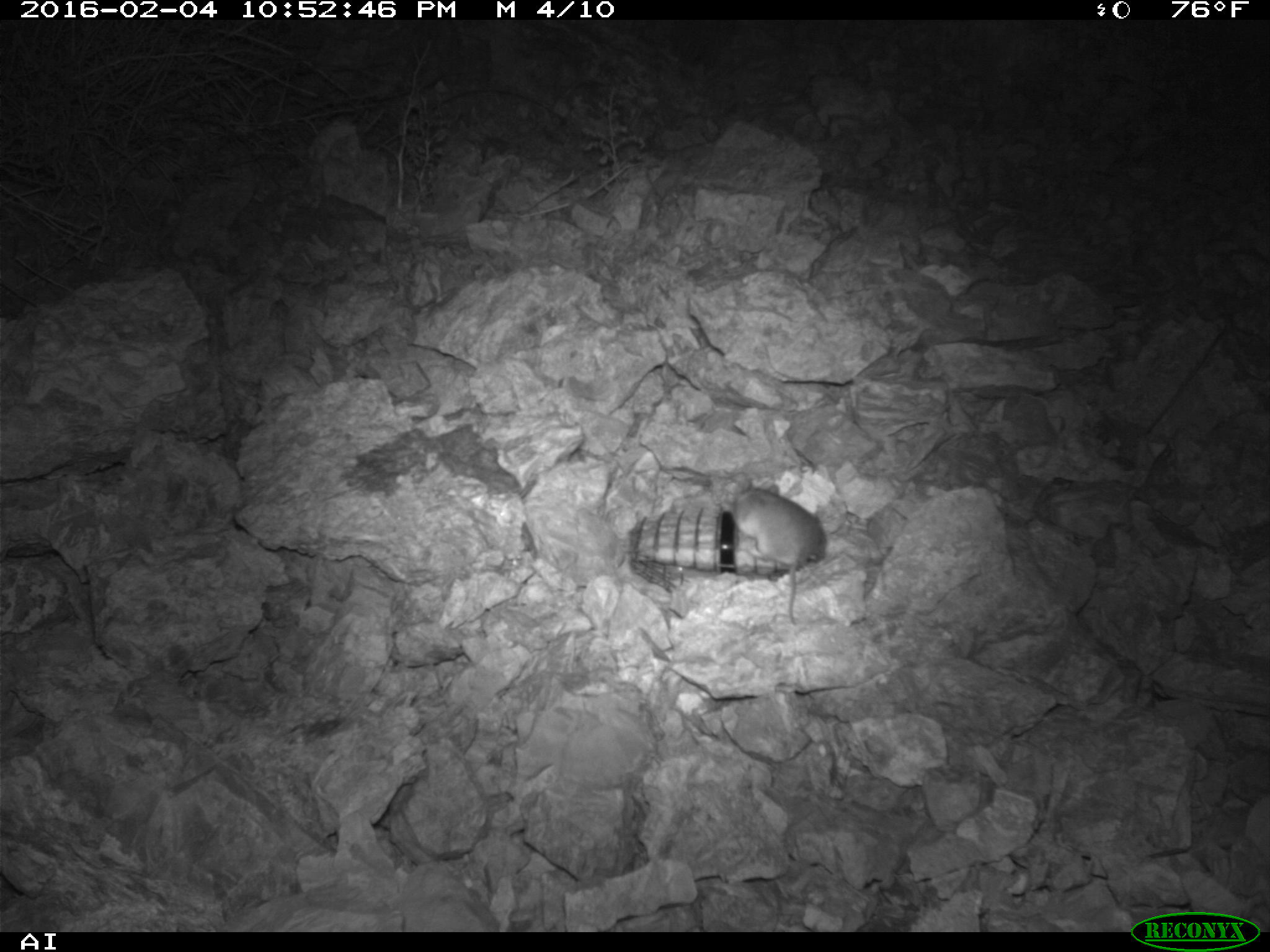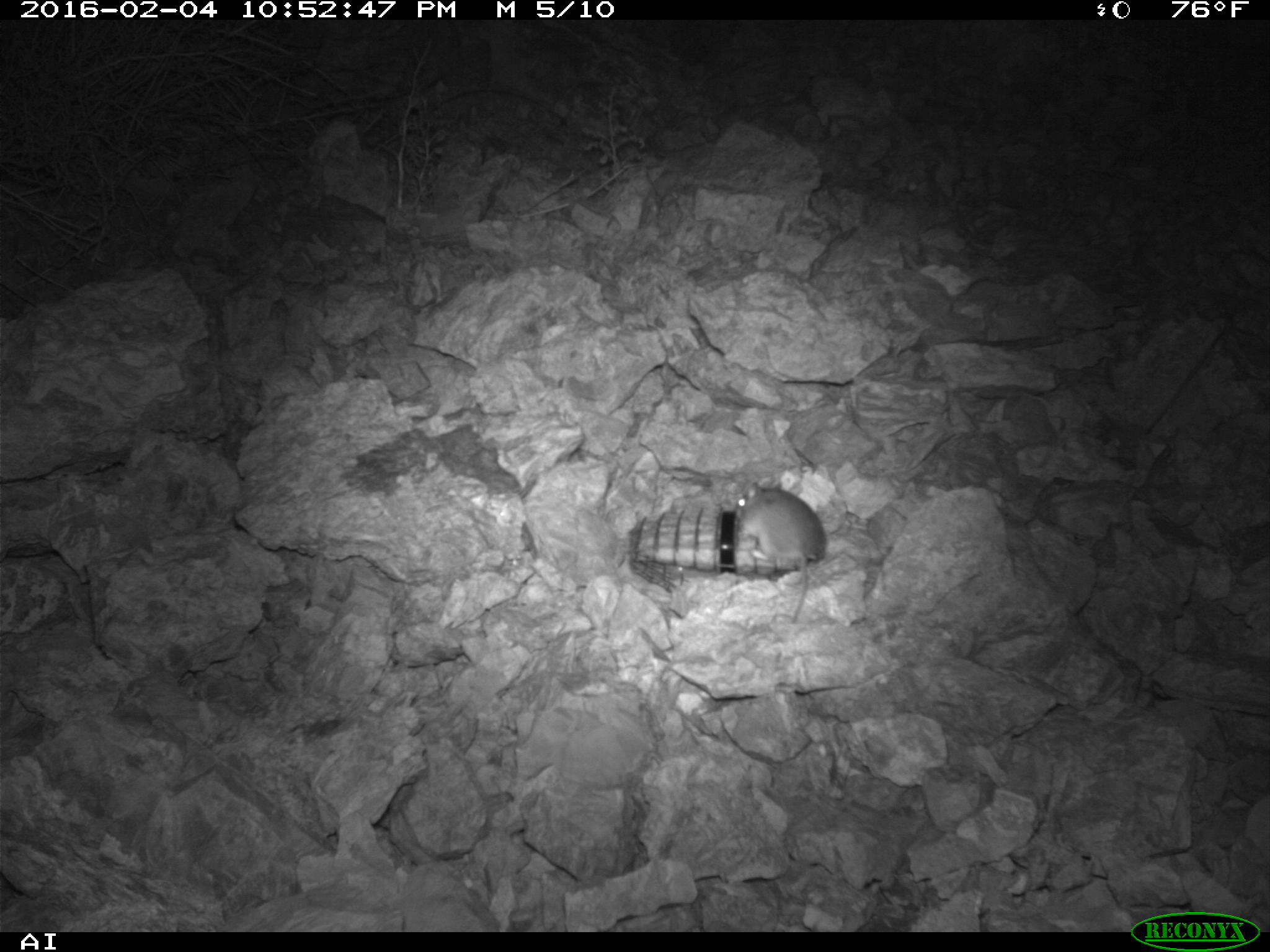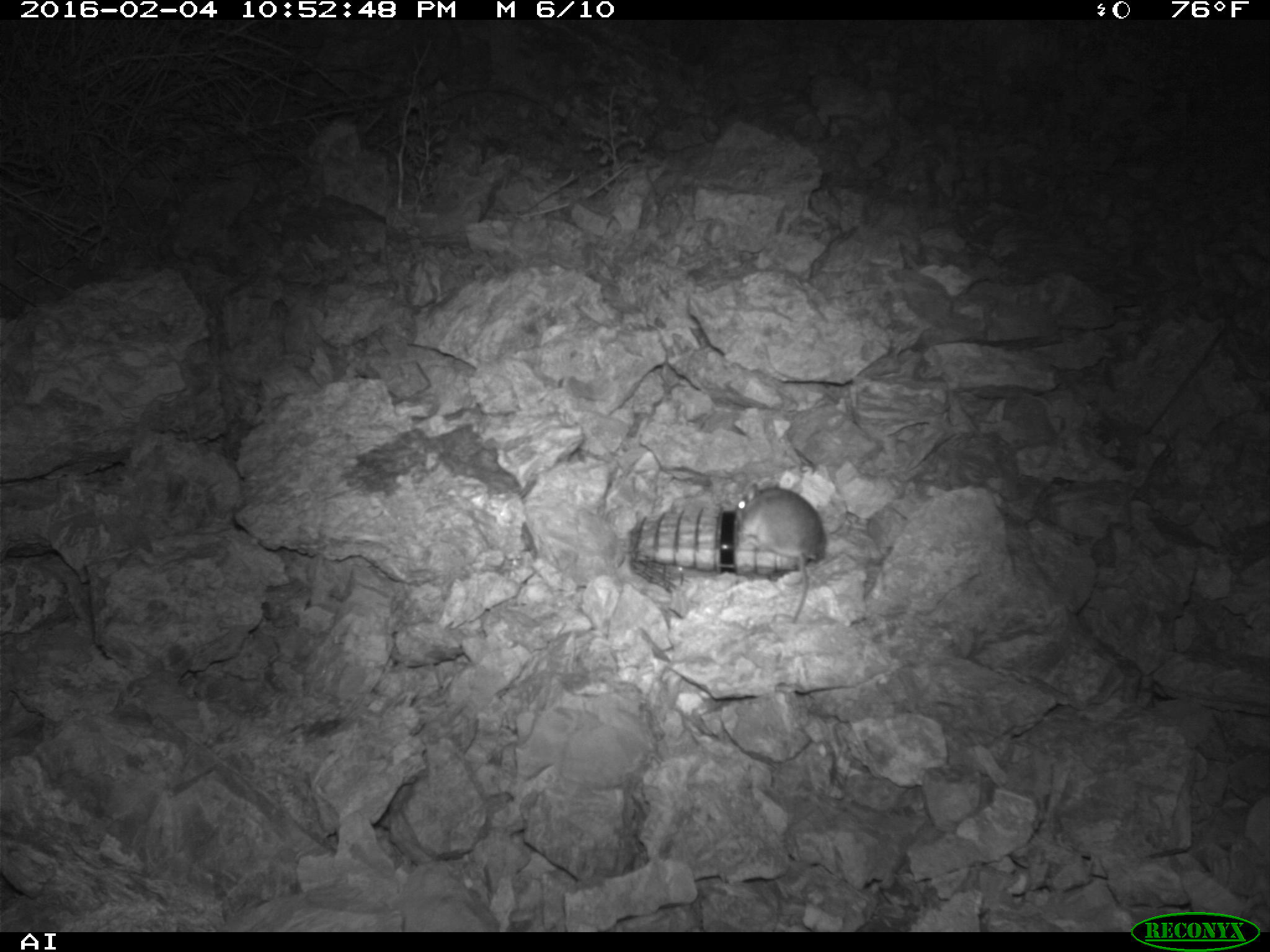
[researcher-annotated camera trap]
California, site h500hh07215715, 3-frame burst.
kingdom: Animalia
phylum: Chordata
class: Mammalia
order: Rodentia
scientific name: Rodentia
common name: rodent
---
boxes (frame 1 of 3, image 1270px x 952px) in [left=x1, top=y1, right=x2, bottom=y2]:
rodent: [left=733, top=479, right=824, bottom=625]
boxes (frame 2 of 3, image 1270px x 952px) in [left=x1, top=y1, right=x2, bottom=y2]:
rodent: [left=732, top=481, right=828, bottom=621]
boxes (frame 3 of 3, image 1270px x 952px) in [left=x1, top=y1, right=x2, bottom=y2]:
rodent: [left=734, top=482, right=824, bottom=624]